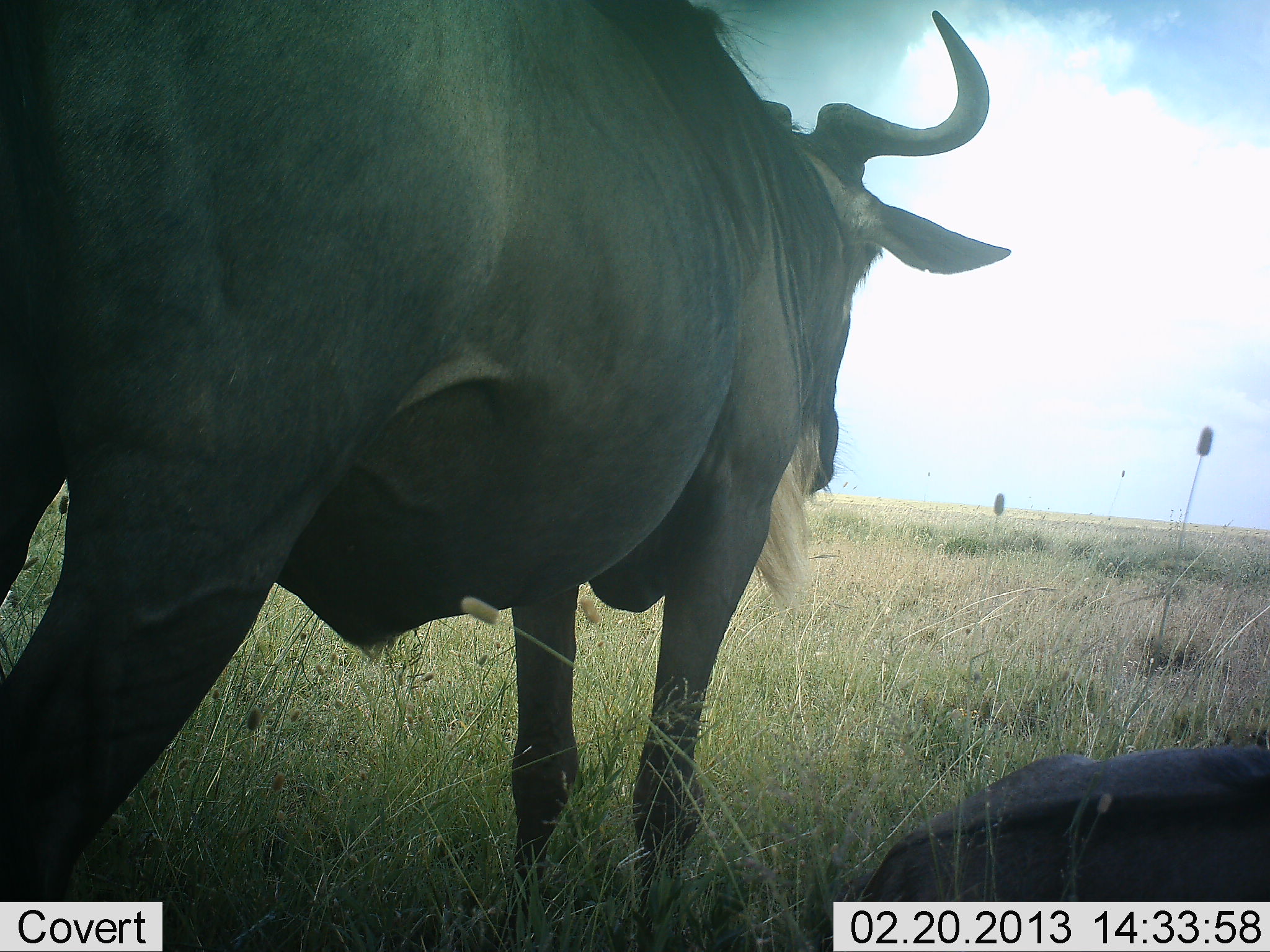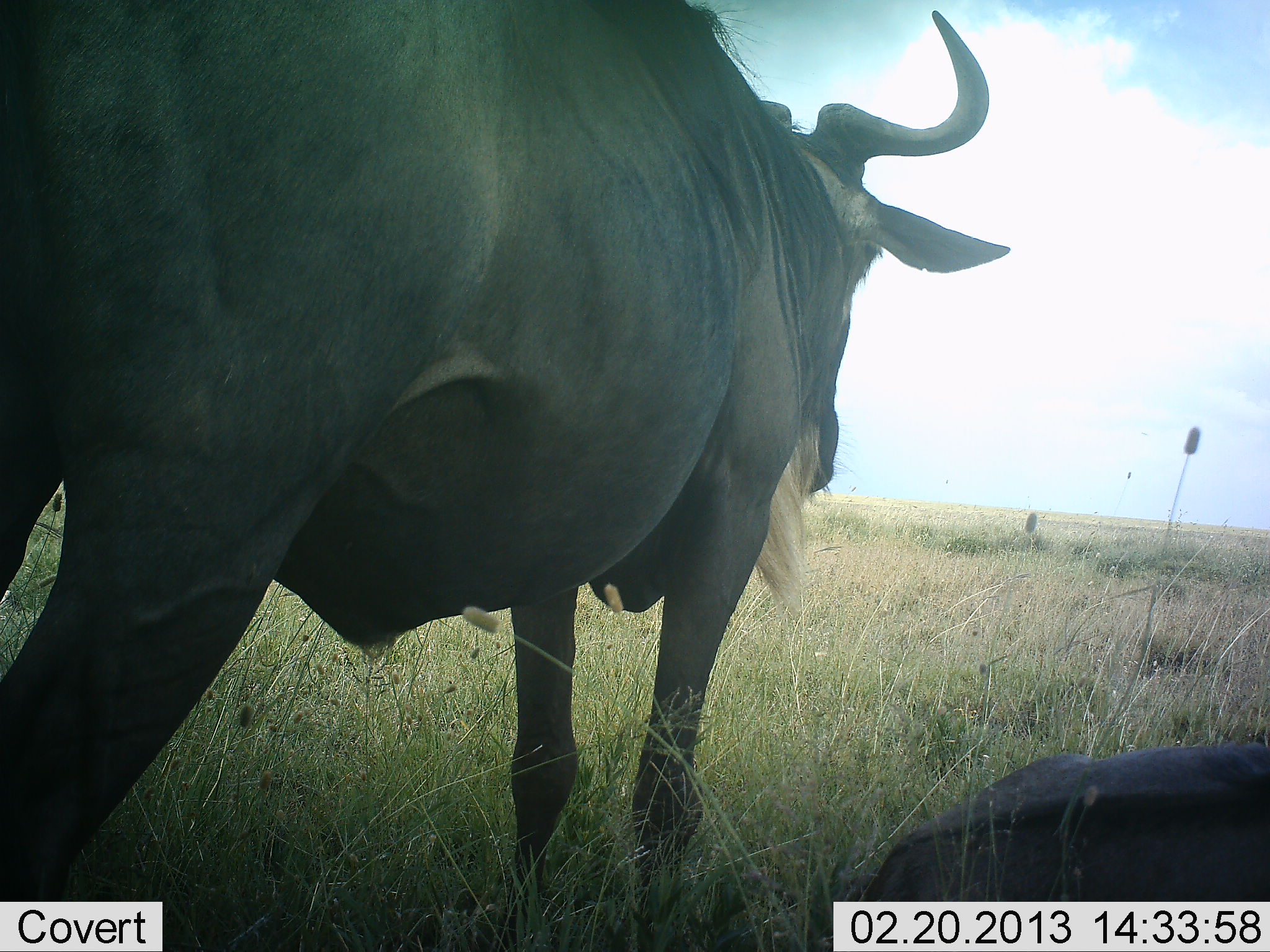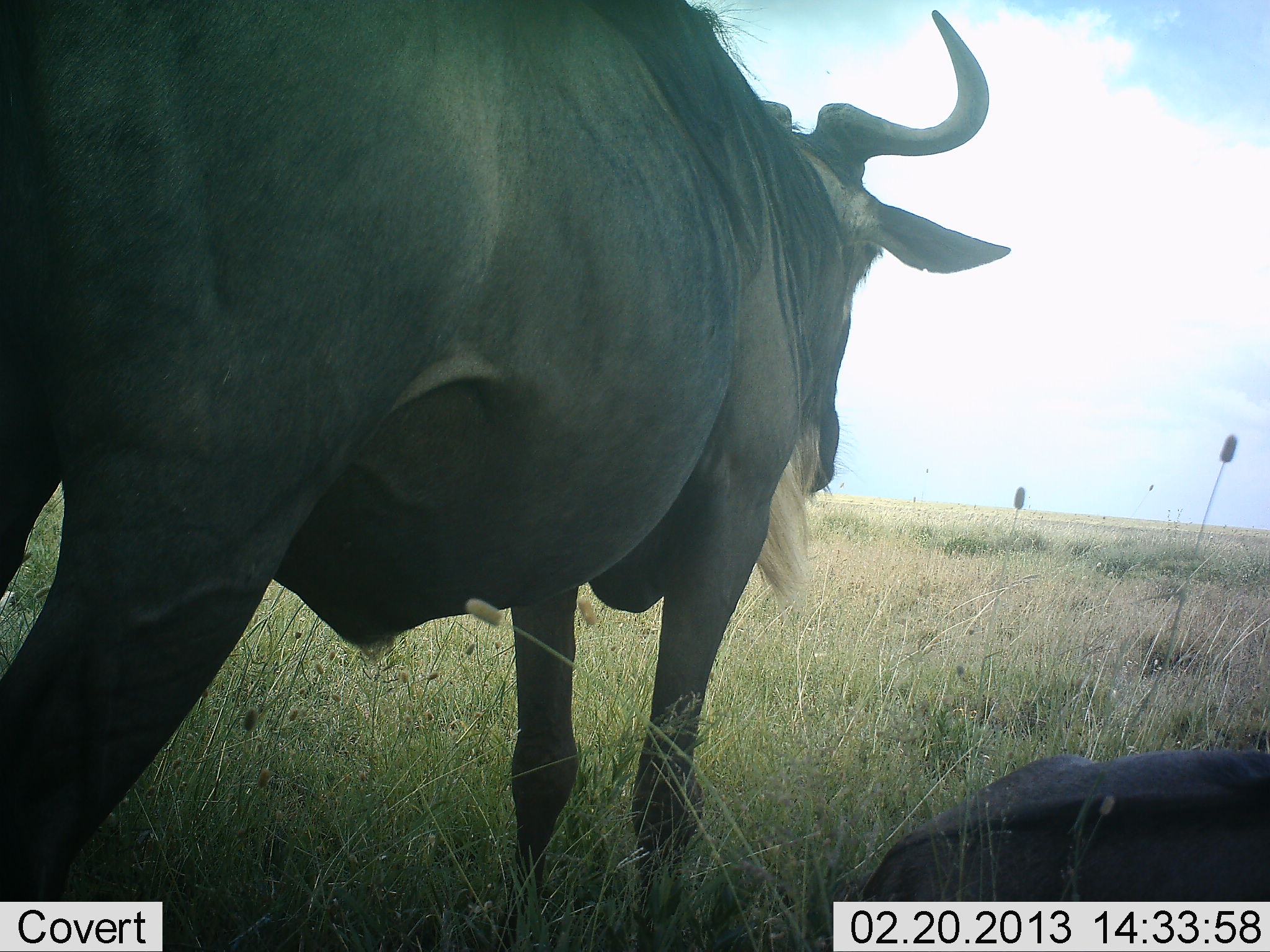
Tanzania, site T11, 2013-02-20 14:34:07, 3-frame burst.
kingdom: Animalia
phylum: Chordata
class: Mammalia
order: Artiodactyla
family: Bovidae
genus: Connochaetes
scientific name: Connochaetes taurinus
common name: blue wildebeest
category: wildebeest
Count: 2.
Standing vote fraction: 82%.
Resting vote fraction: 88%.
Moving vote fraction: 3%.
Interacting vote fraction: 0%.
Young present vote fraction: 3%.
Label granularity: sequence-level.